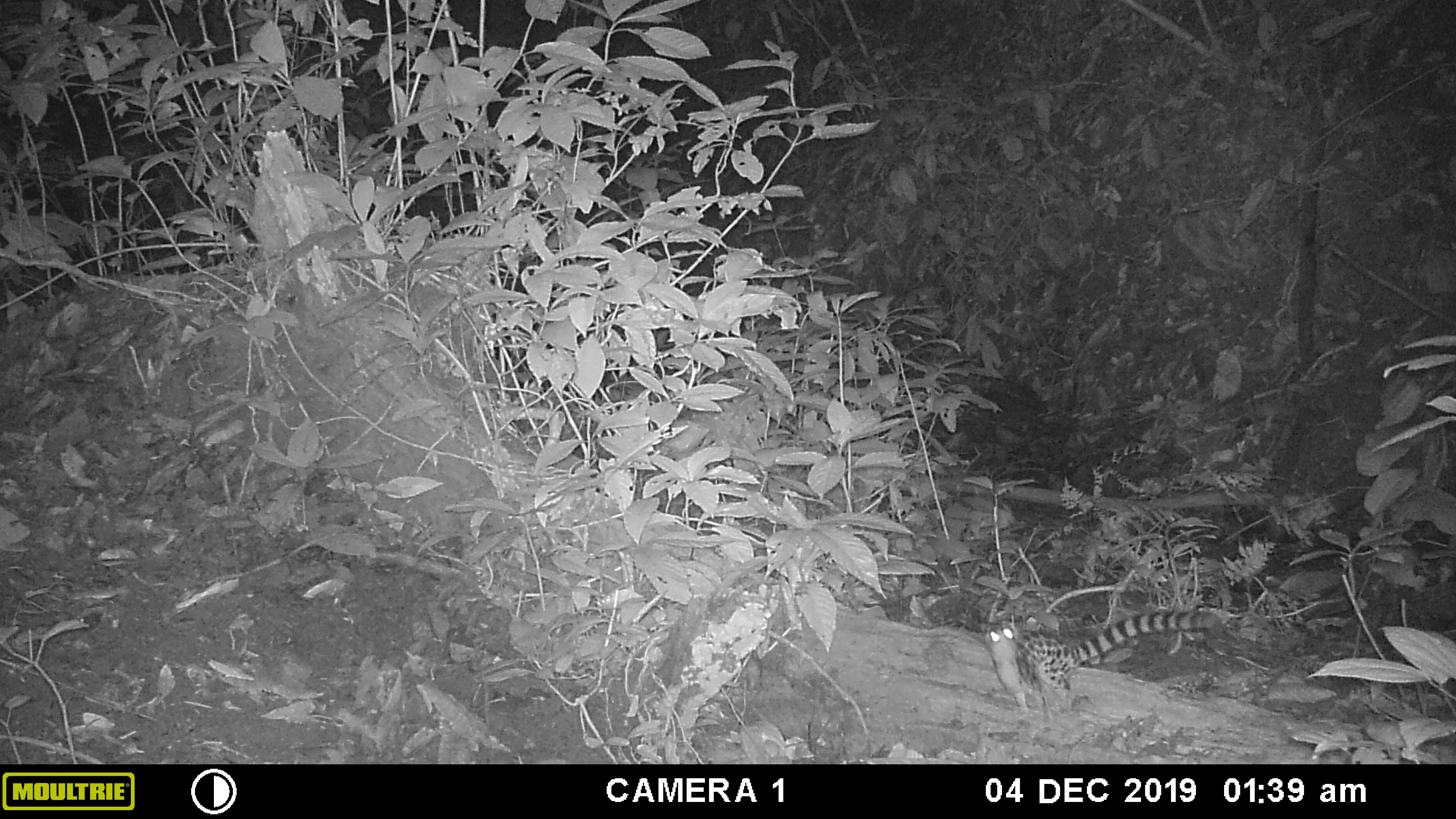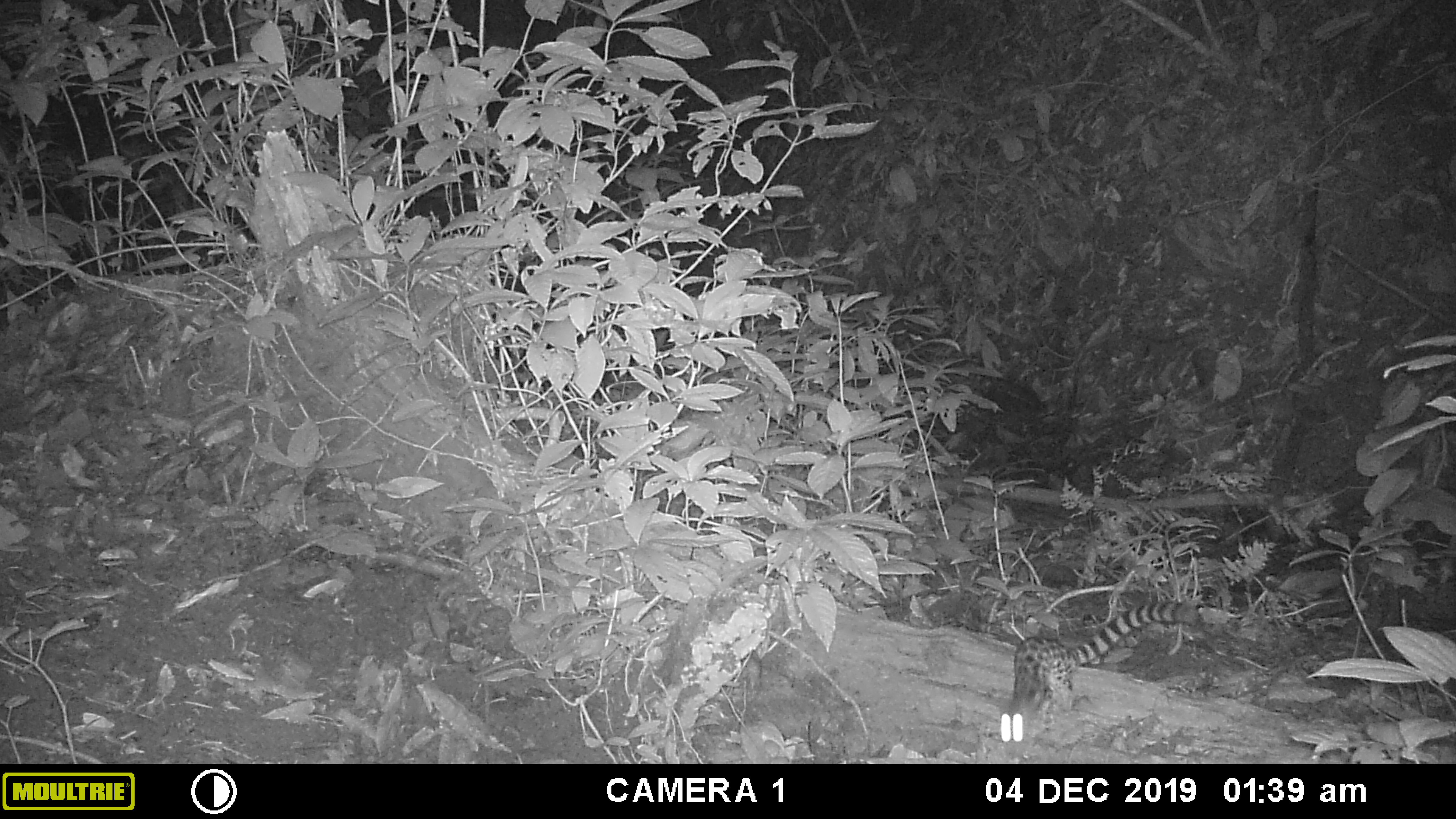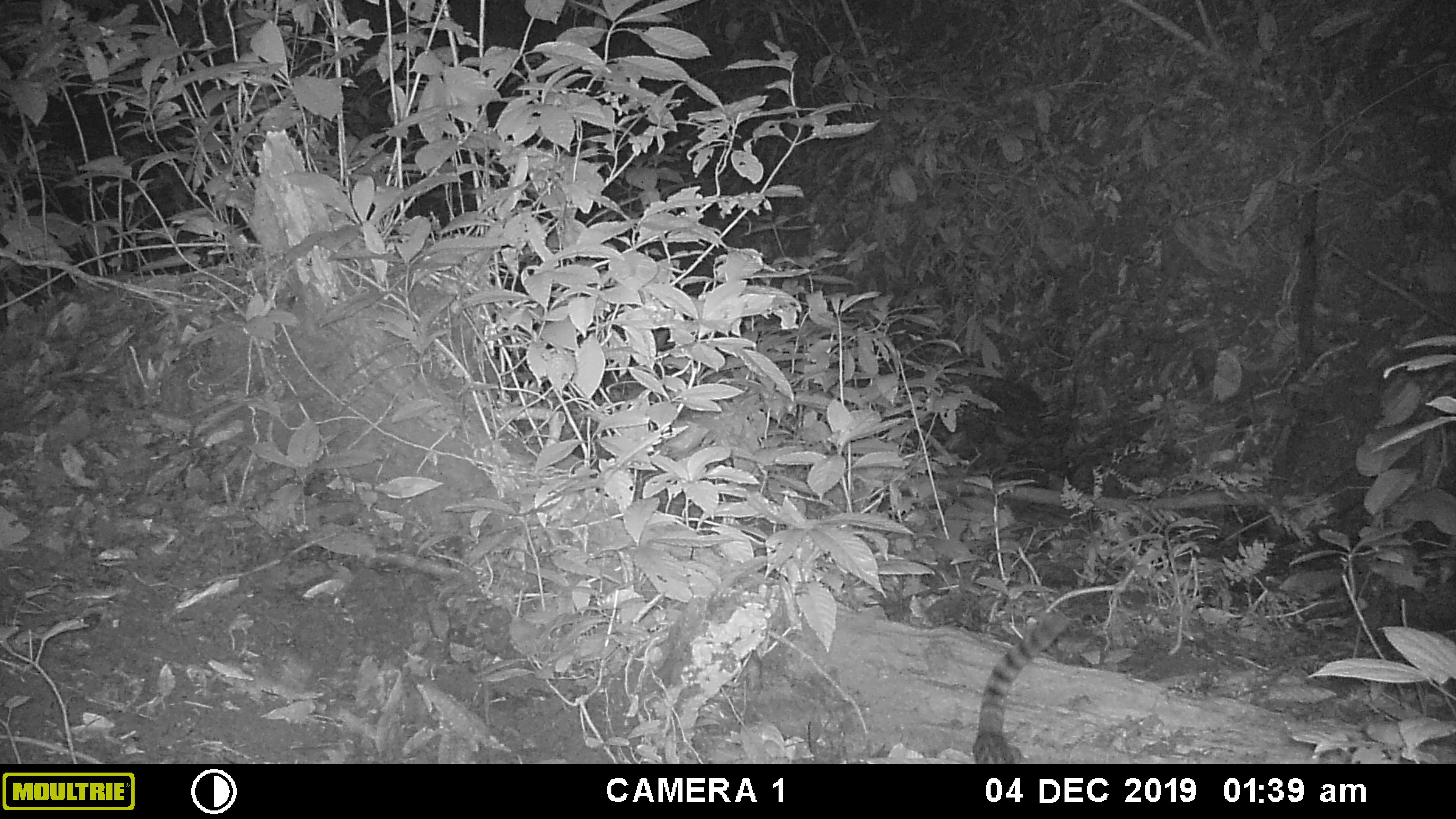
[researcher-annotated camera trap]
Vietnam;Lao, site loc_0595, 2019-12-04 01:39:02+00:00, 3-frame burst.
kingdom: Animalia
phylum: Chordata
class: Mammalia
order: Carnivora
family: Prionodontidae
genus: Prionodon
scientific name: Prionodon pardicolor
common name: spotted linsang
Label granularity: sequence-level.